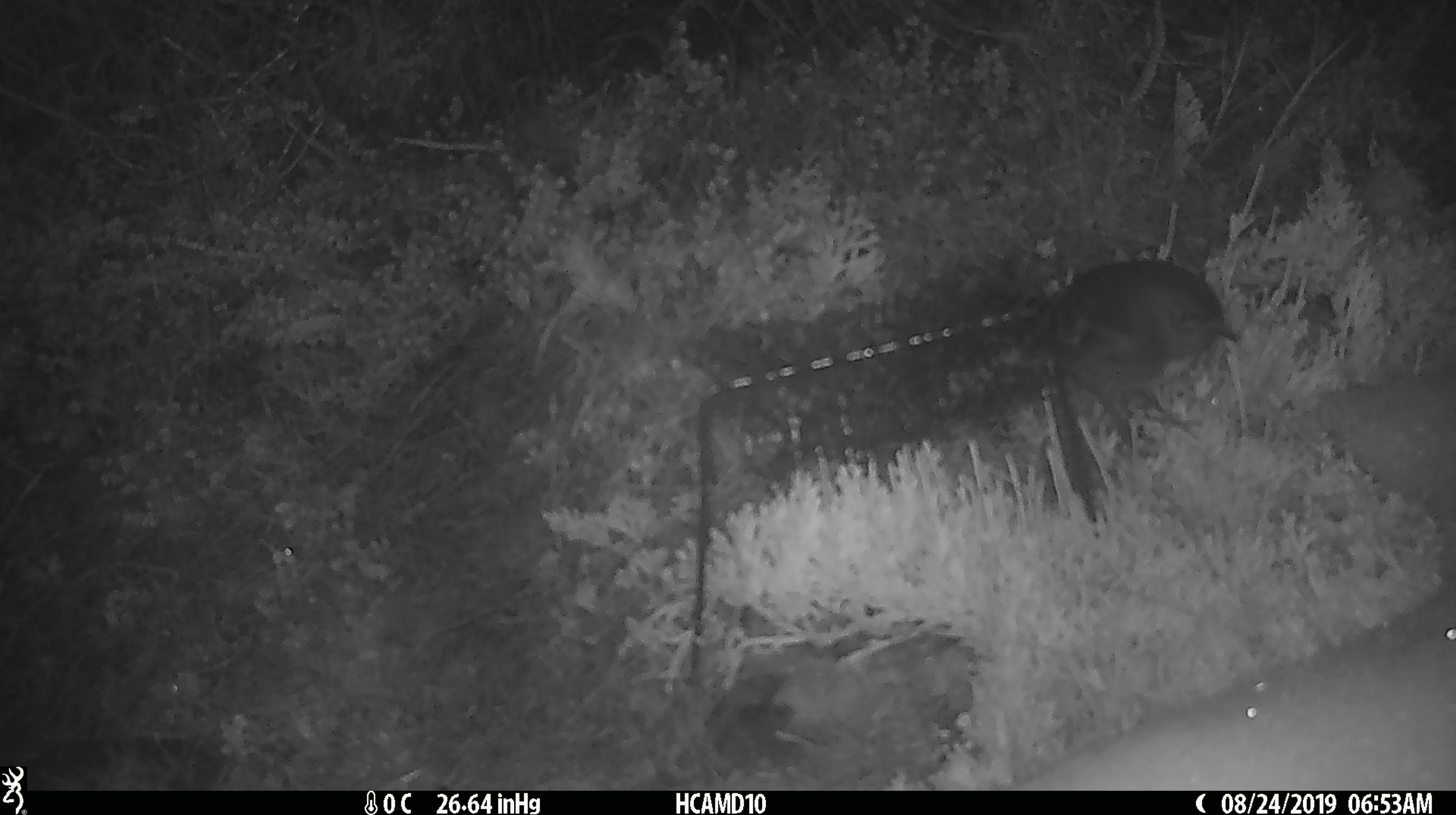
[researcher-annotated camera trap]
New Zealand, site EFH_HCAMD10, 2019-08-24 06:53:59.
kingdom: Animalia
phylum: Chordata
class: Aves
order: Passeriformes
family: Petroicidae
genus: Petroica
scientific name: Petroica australis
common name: new zealand robin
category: robin